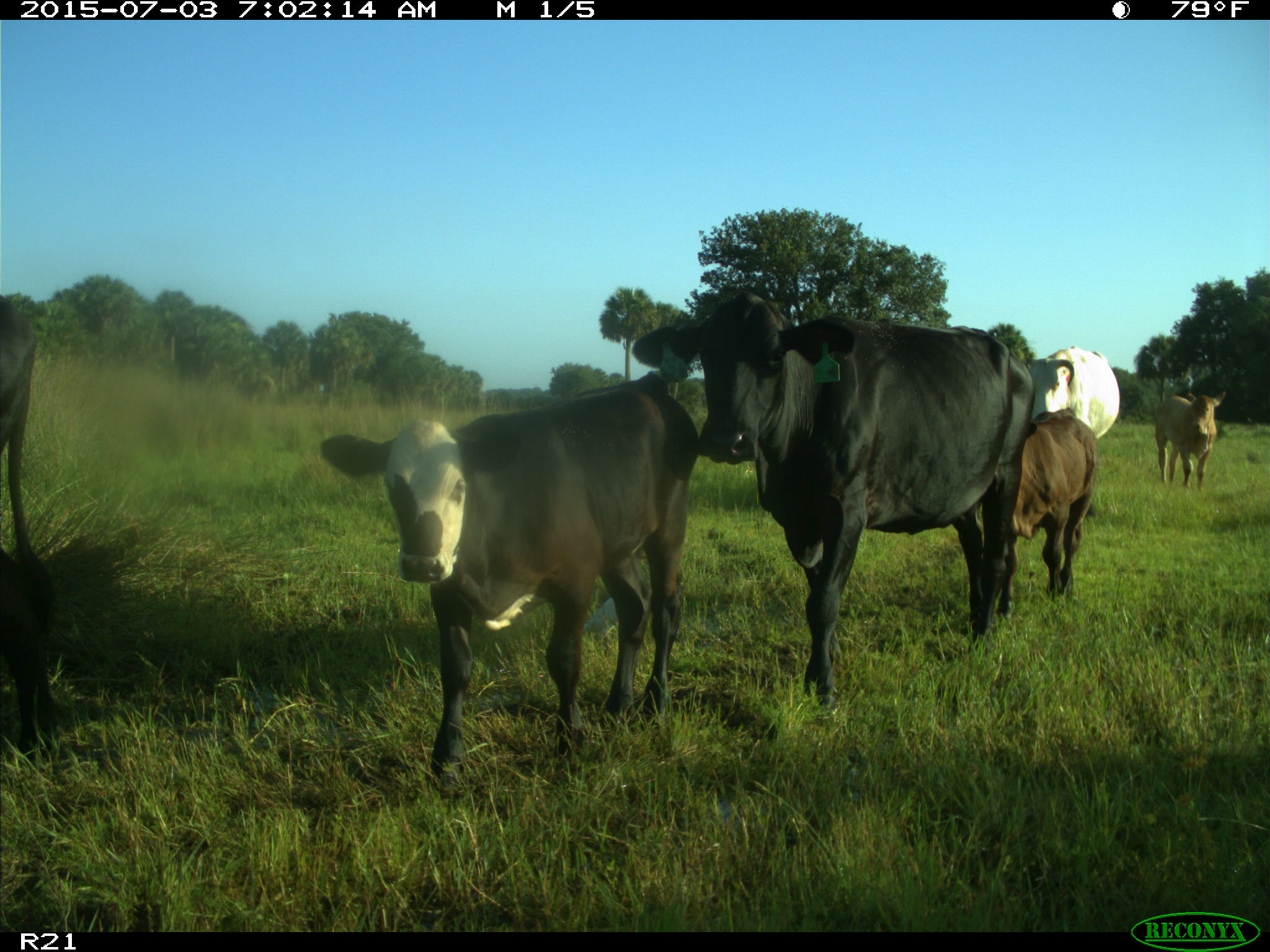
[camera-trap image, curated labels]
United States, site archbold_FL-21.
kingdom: Animalia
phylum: Chordata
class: Mammalia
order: Artiodactyla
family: Bovidae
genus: Bos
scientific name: Bos taurus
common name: domestic cow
Bos taurus (domestic cow).